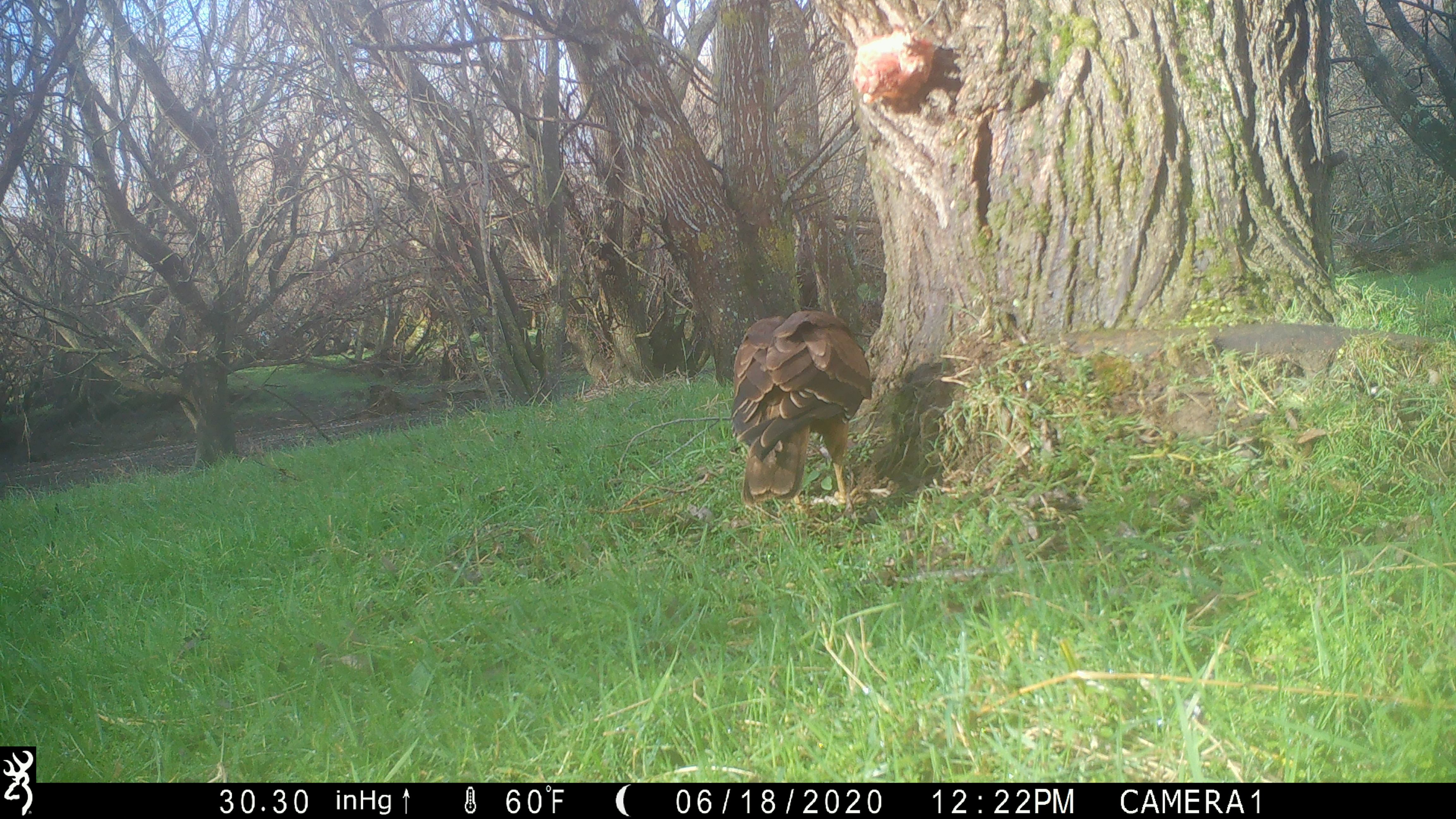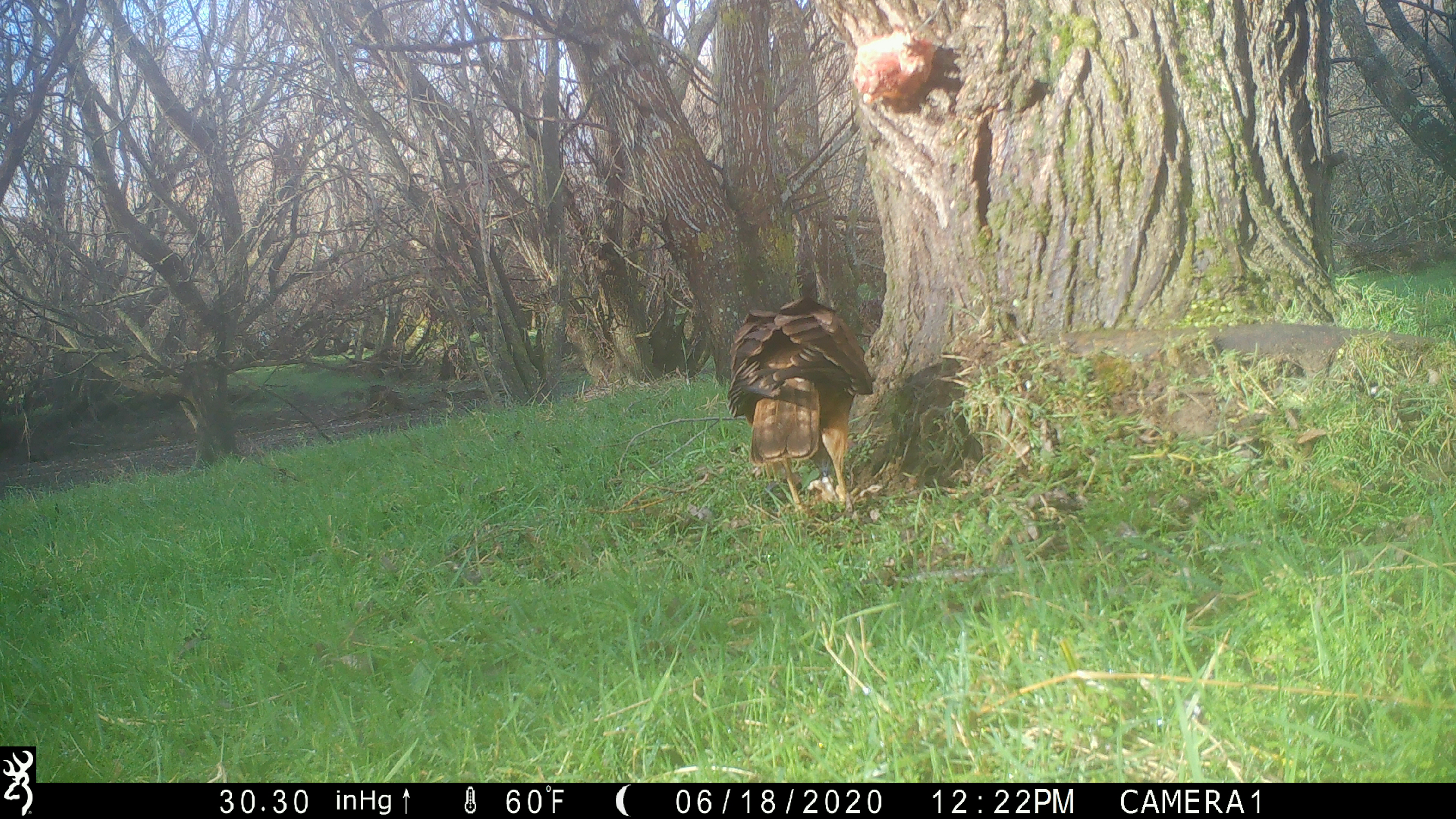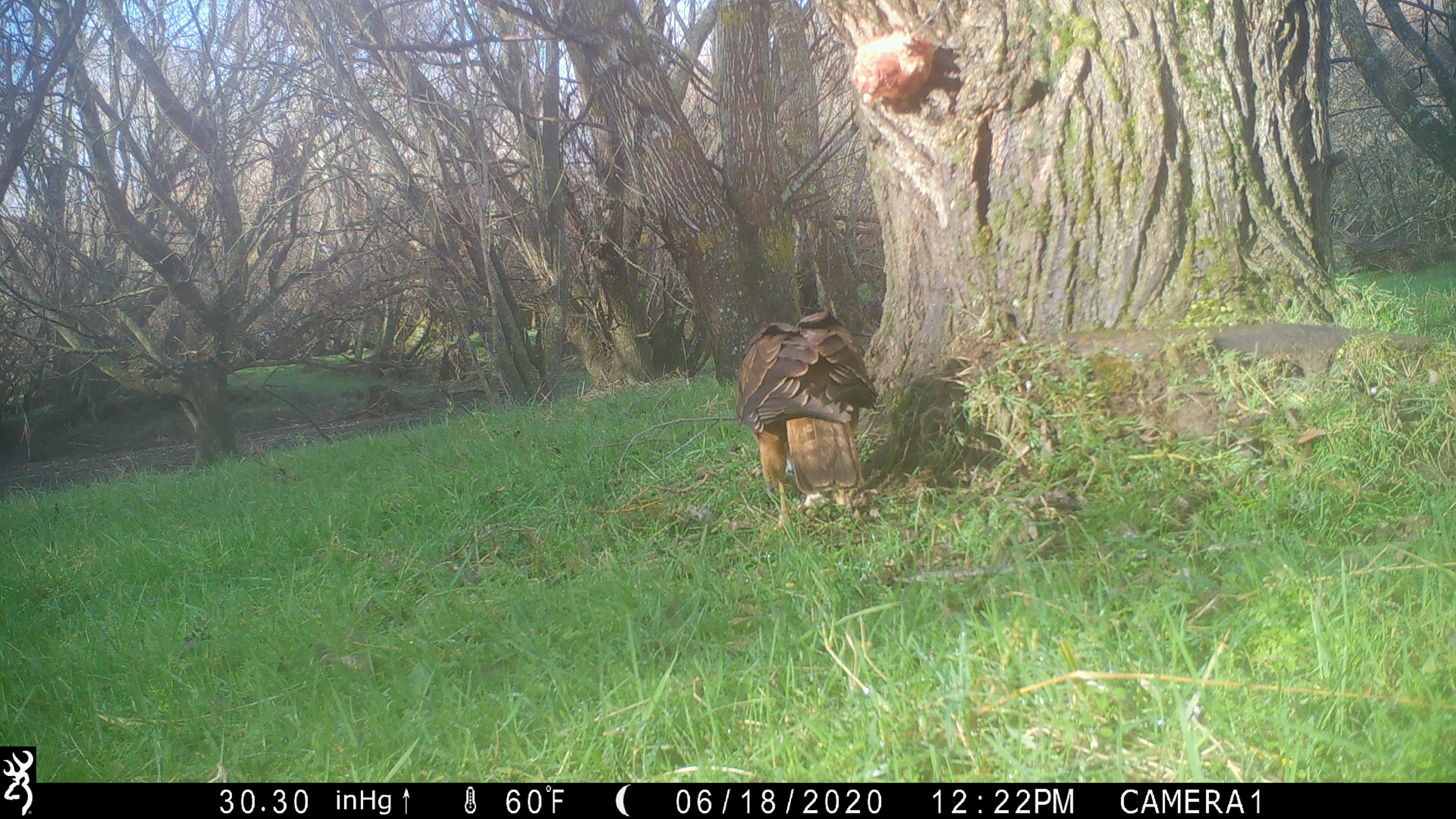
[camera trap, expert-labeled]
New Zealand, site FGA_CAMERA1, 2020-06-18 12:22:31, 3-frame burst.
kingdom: Animalia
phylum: Chordata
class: Aves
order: Accipitriformes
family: Accipitridae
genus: Circus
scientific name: Circus approximans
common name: swamp harrier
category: harrier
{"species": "harrier (swamp harrier) (Circus approximans)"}